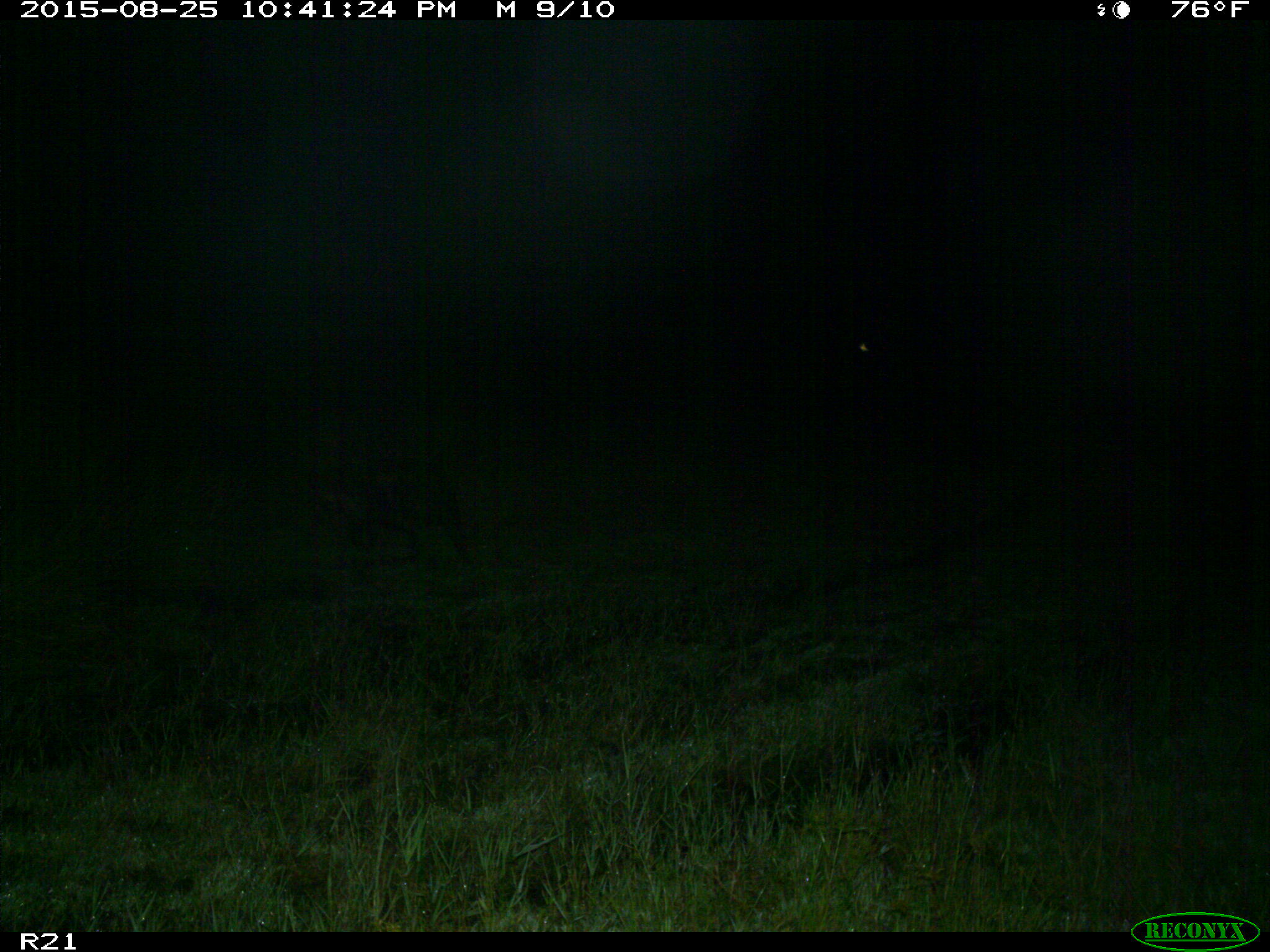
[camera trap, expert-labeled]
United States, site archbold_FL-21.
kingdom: Animalia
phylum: Chordata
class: Mammalia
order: Artiodactyla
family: Suidae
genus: Sus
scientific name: Sus scrofa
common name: wild boar